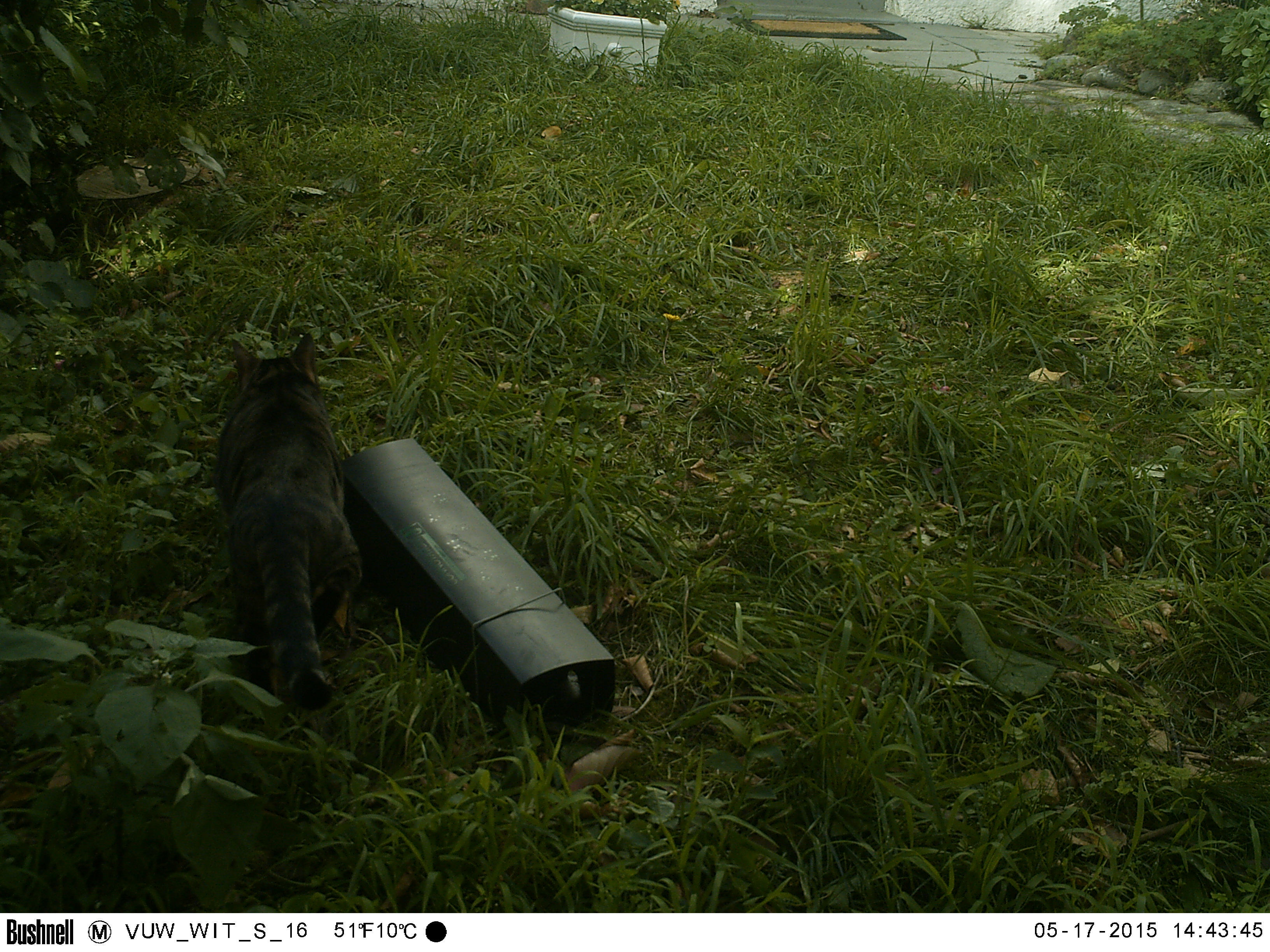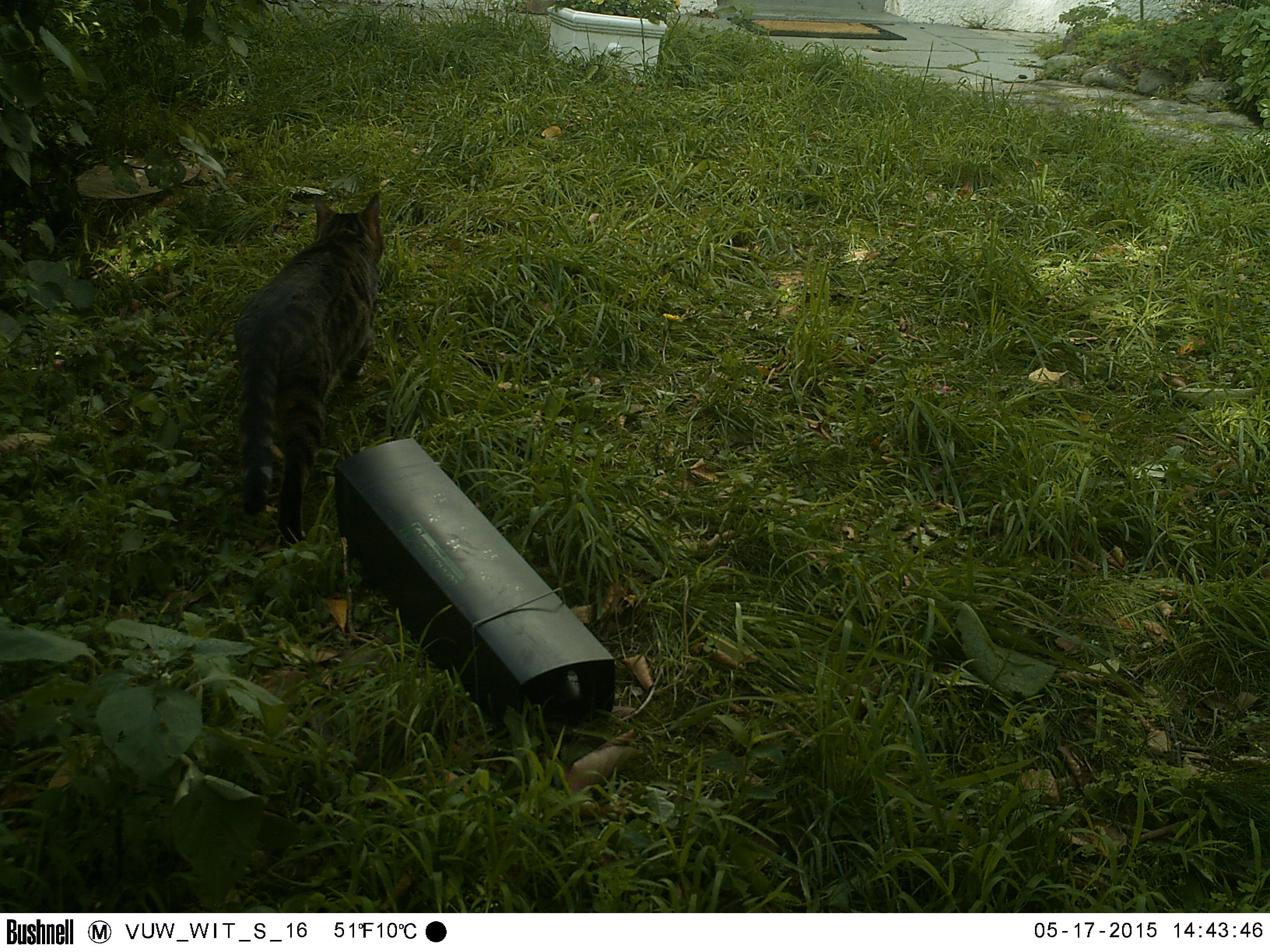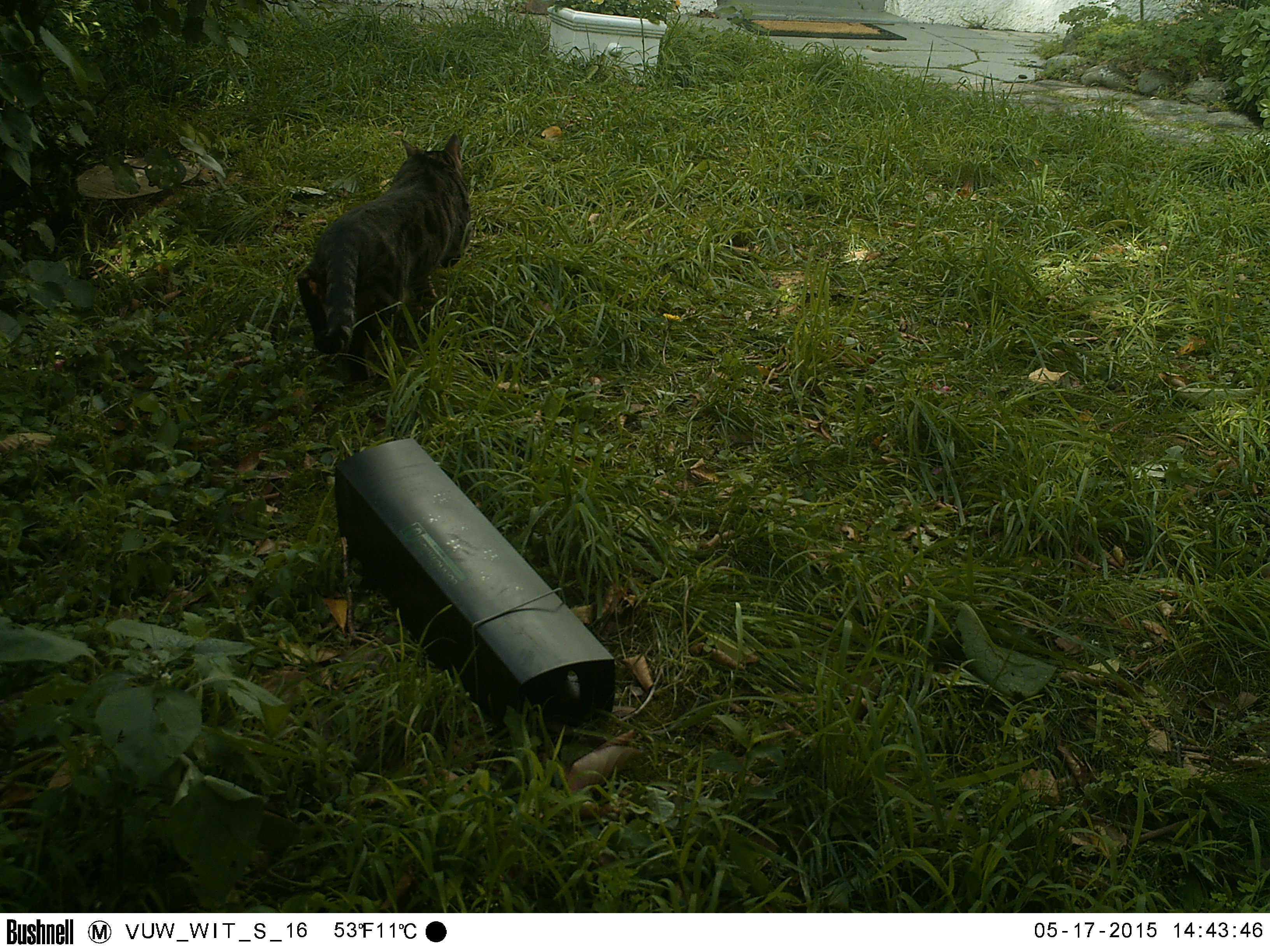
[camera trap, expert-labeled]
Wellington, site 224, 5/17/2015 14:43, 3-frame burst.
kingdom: Animalia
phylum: Chordata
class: Mammalia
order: Carnivora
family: Felidae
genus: Felis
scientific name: Felis catus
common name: cat